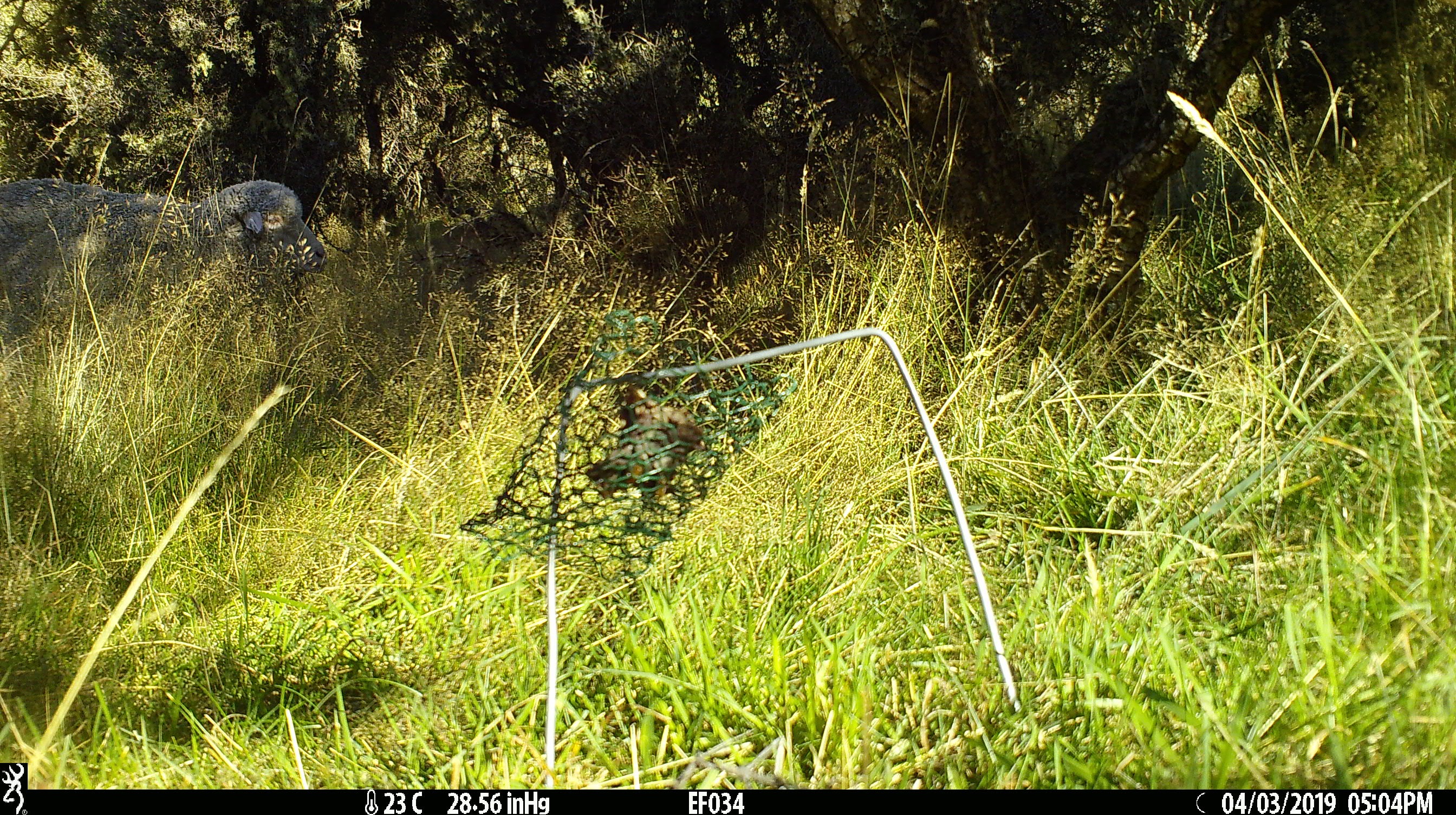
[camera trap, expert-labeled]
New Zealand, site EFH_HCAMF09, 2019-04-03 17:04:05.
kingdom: Animalia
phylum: Chordata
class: Mammalia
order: Artiodactyla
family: Bovidae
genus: Ovis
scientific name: Ovis aries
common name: domestic sheep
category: sheep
Sheep (domestic sheep) (Ovis aries).